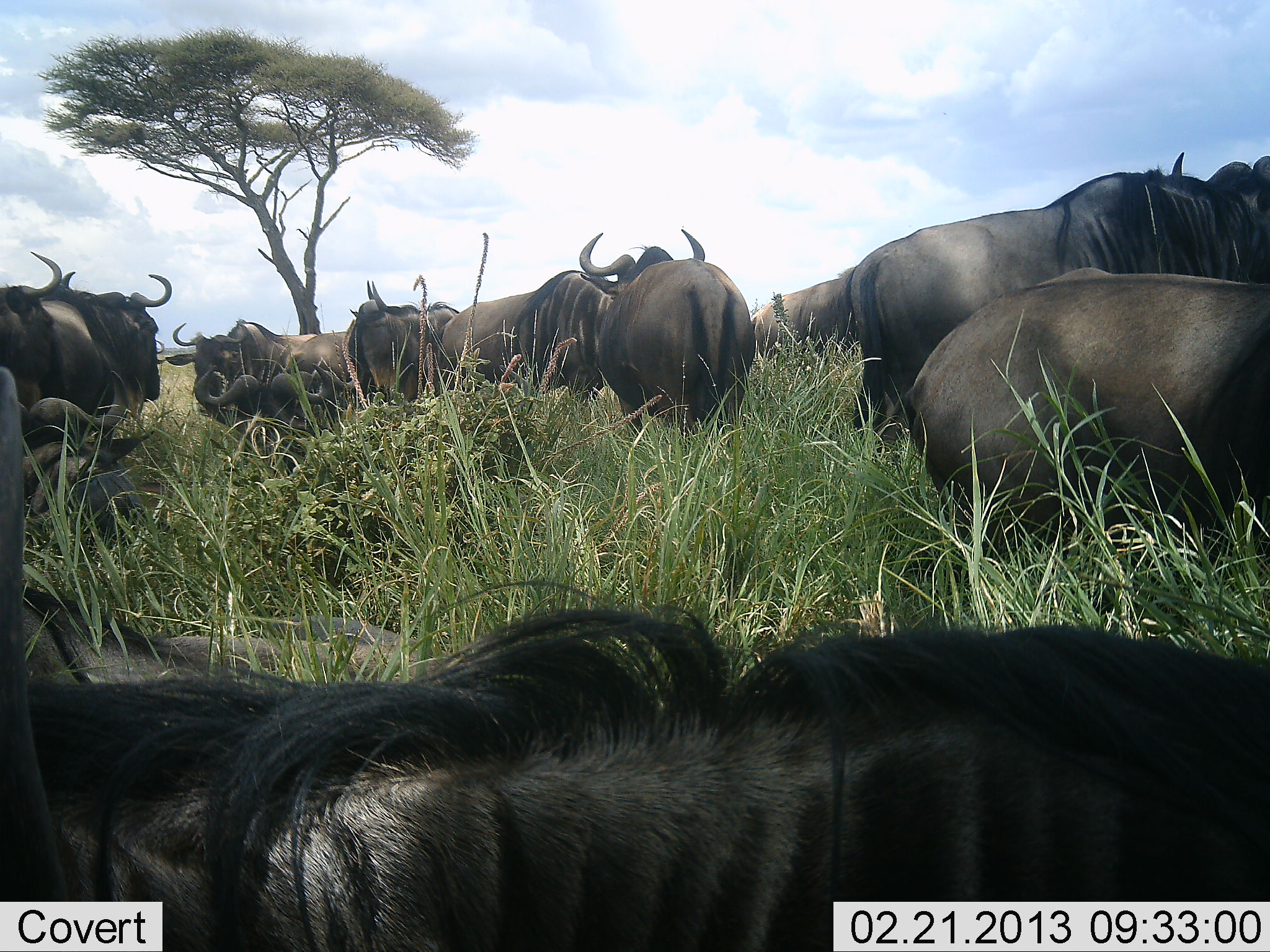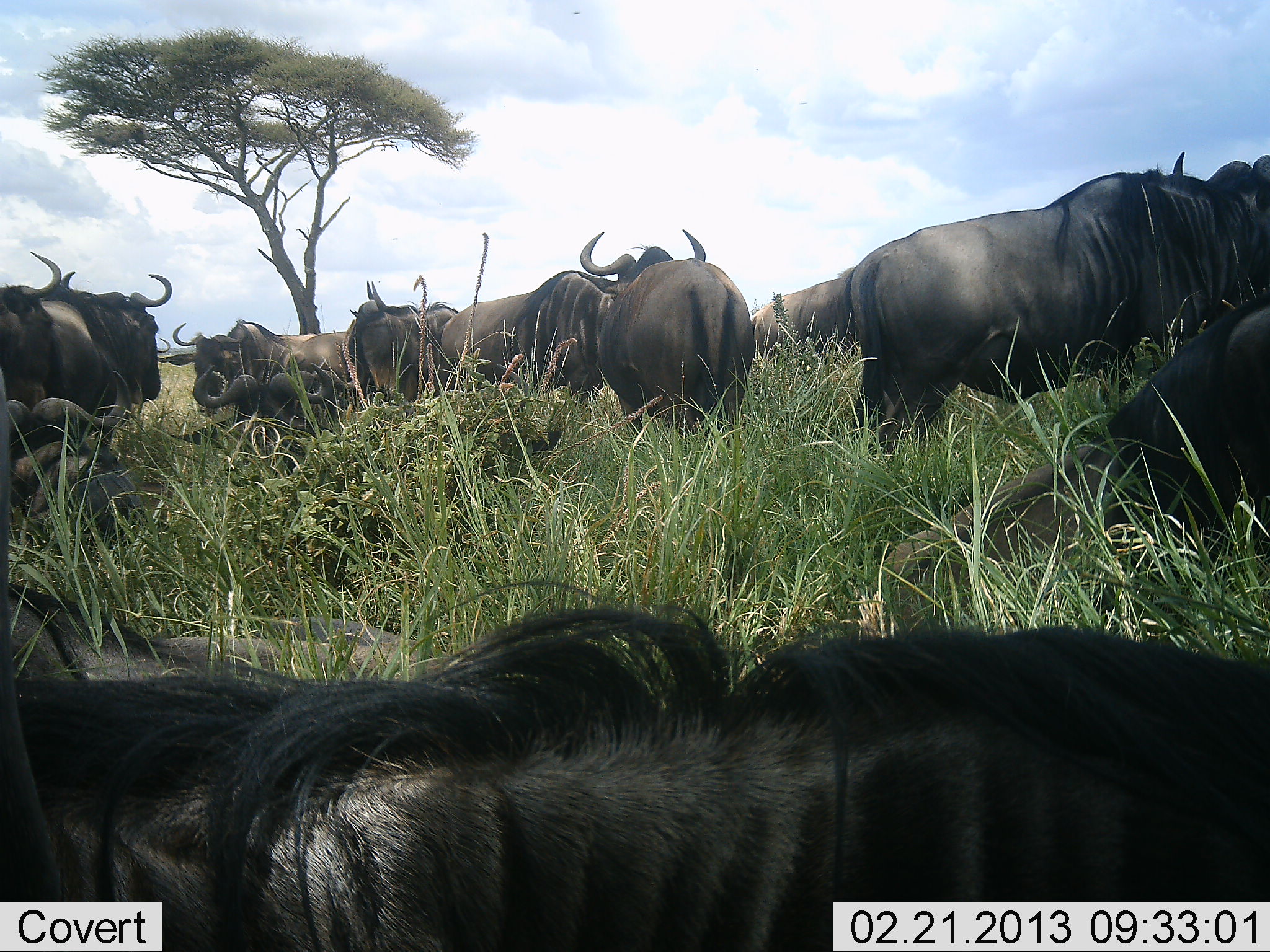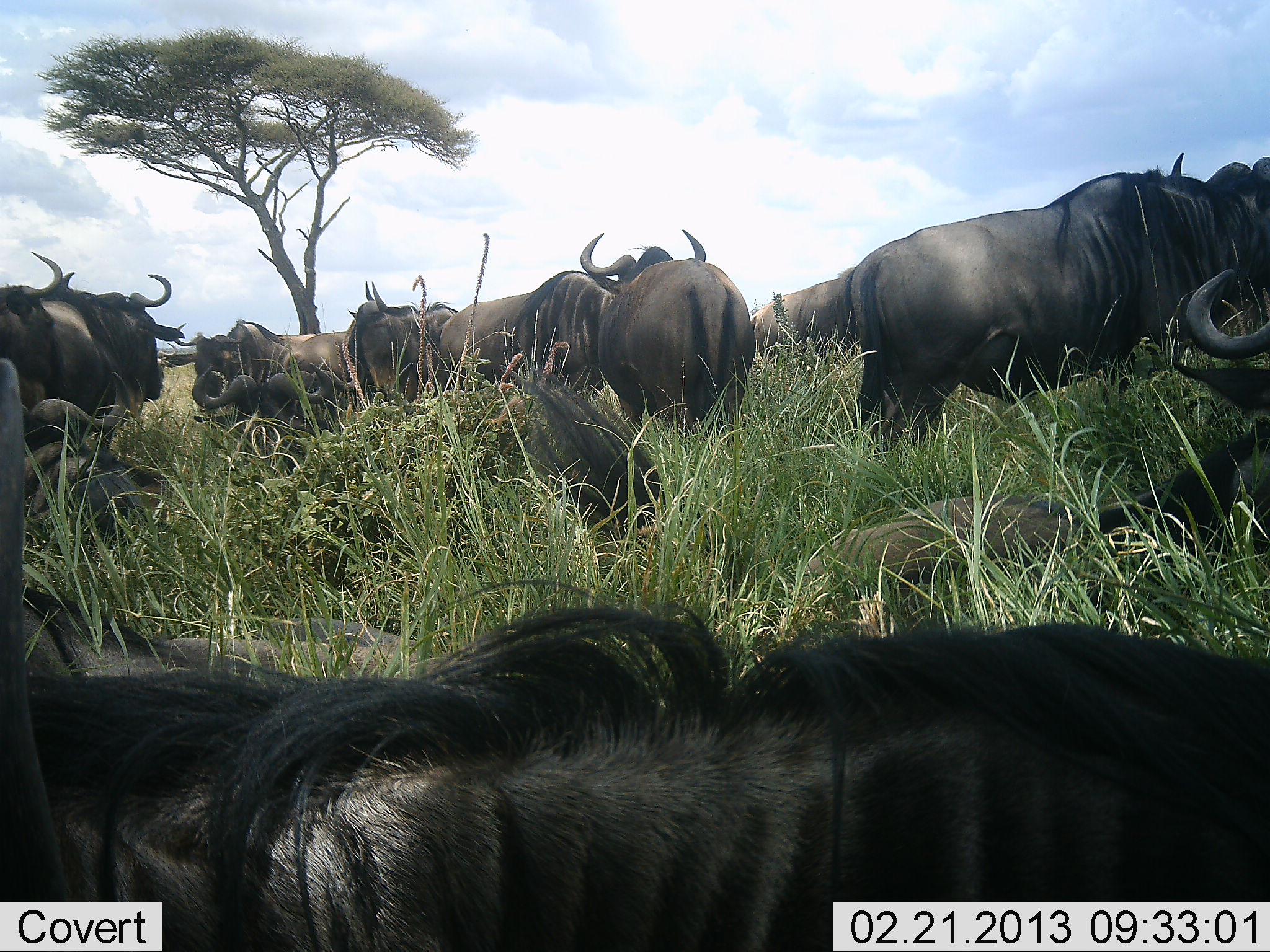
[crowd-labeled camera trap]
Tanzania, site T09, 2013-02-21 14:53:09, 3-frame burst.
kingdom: Animalia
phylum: Chordata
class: Mammalia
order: Artiodactyla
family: Bovidae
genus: Connochaetes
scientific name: Connochaetes taurinus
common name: blue wildebeest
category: wildebeest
Wildebeest (blue wildebeest) (Connochaetes taurinus), count 11-50. Behavior (volunteer vote fractions): standing 78%, resting 89%, moving 17%, interacting 6%. Young present (vote fraction): 0%. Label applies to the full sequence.